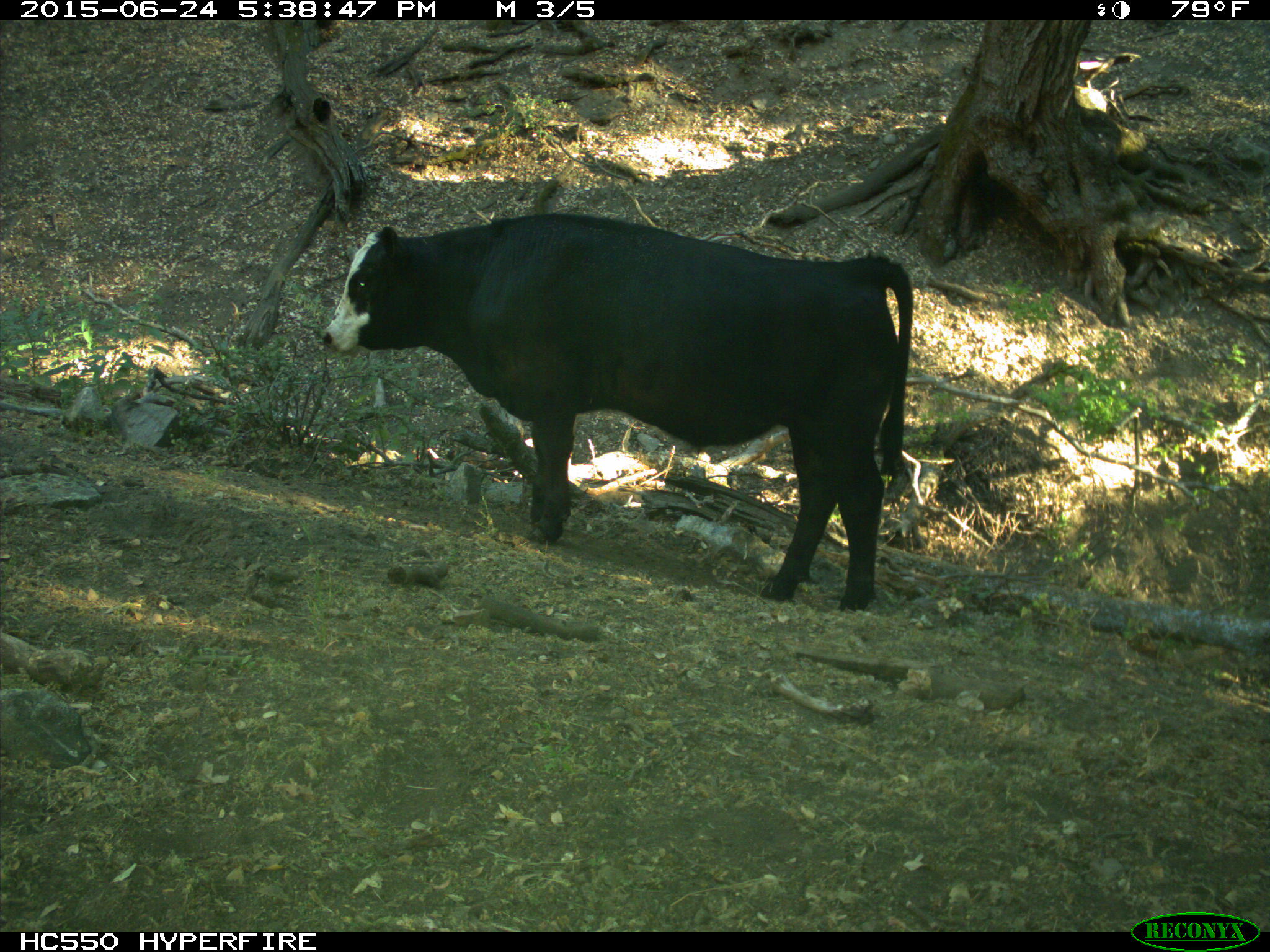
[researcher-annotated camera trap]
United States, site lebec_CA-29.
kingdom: Animalia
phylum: Chordata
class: Mammalia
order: Artiodactyla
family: Bovidae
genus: Bos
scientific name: Bos taurus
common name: domestic cow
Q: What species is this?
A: Bos taurus (domestic cow).